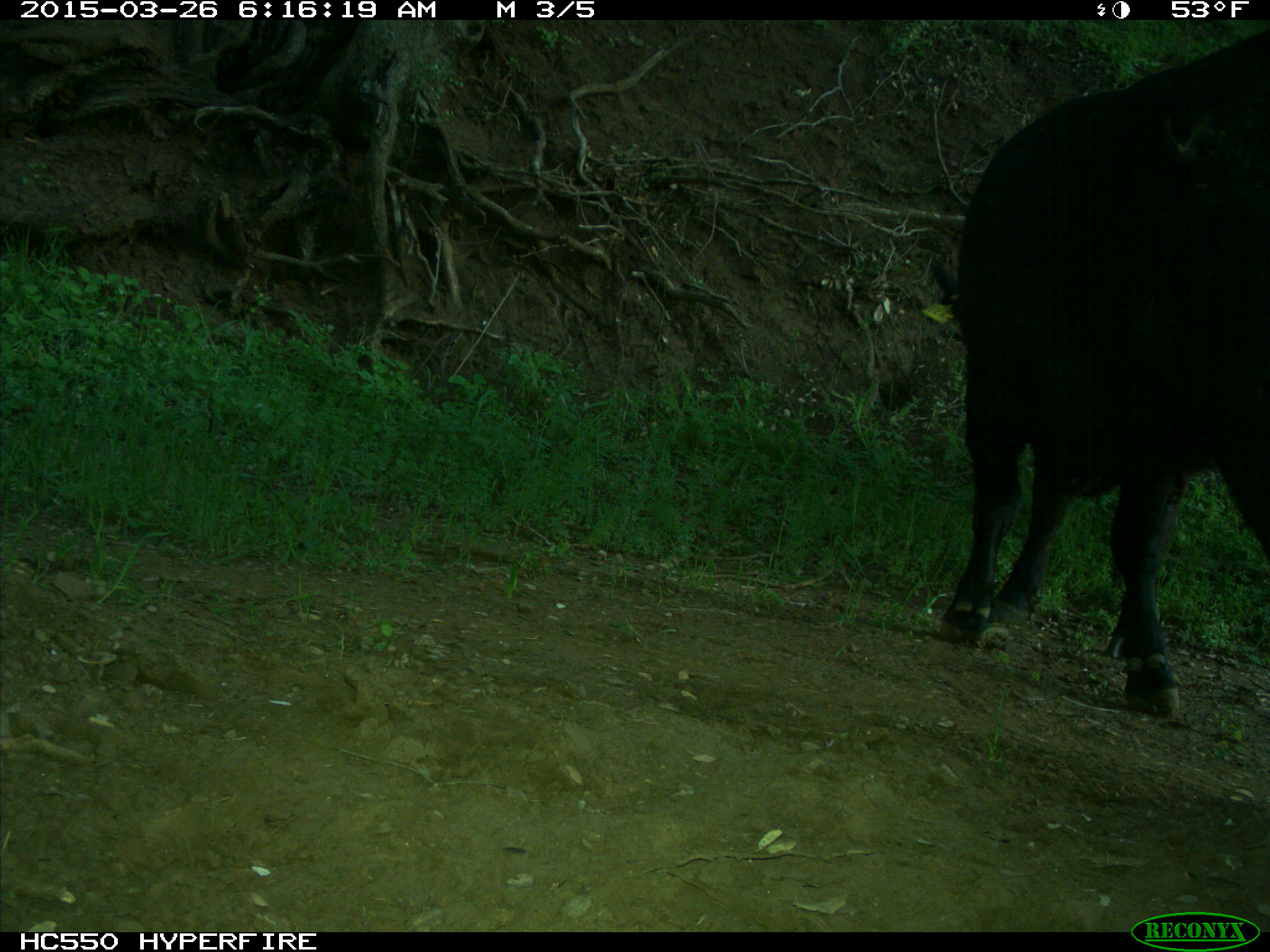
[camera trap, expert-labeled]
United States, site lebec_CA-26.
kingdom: Animalia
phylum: Chordata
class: Mammalia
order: Artiodactyla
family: Bovidae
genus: Bos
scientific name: Bos taurus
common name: domestic cow